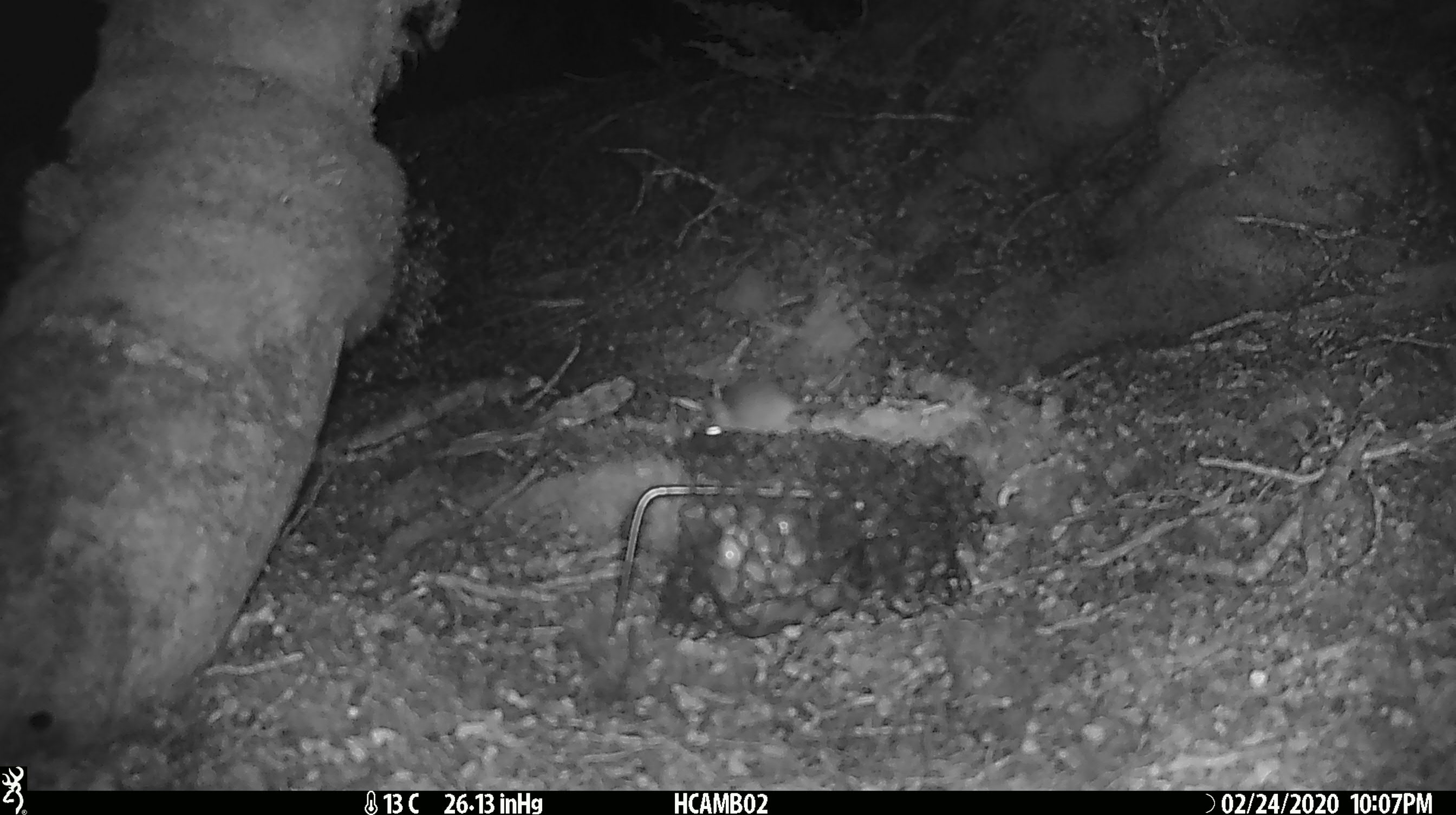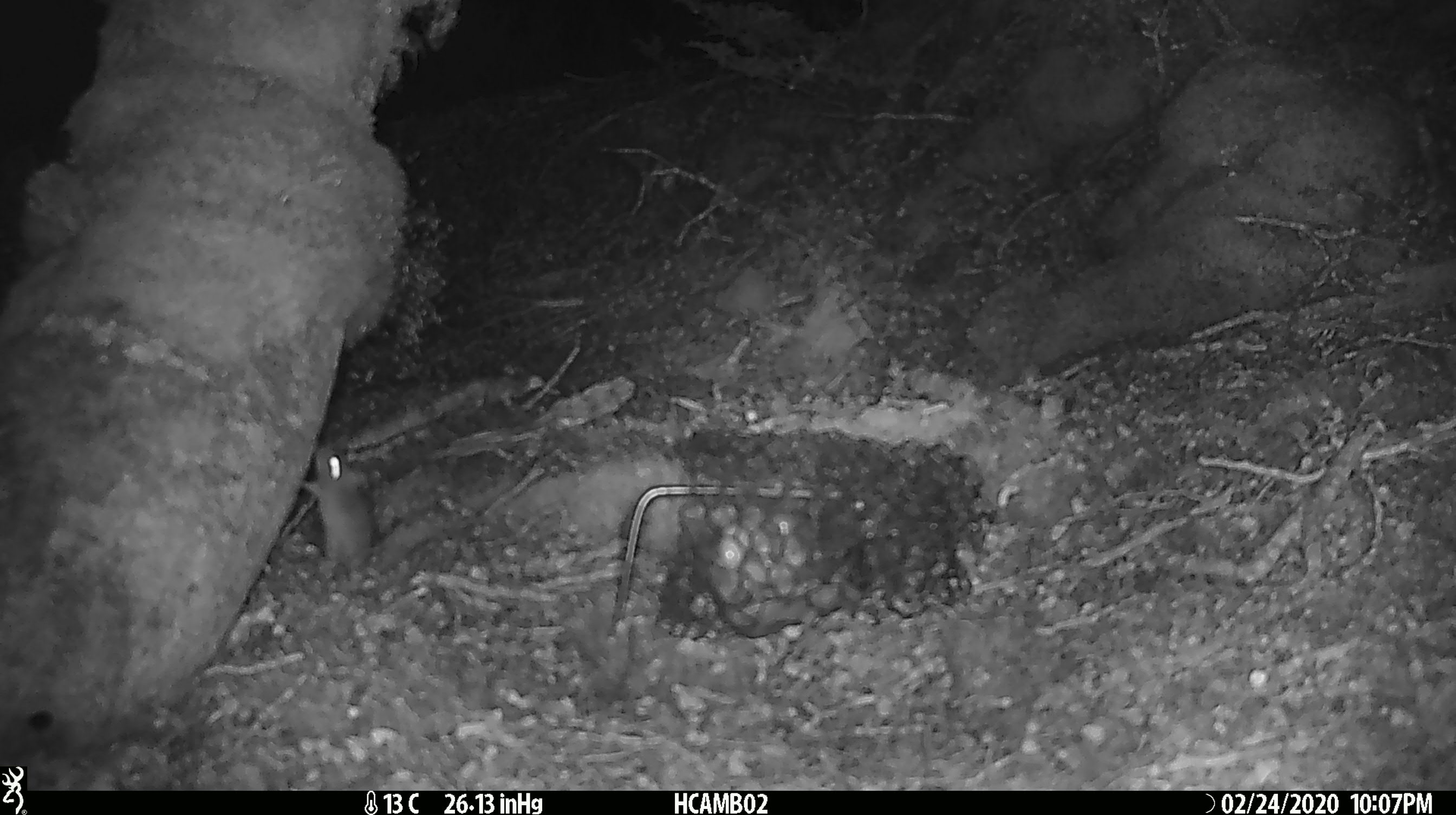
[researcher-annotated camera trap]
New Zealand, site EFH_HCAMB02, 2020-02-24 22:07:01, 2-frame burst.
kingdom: Animalia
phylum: Chordata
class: Mammalia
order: Rodentia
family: Muridae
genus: Mus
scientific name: Mus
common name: mouse